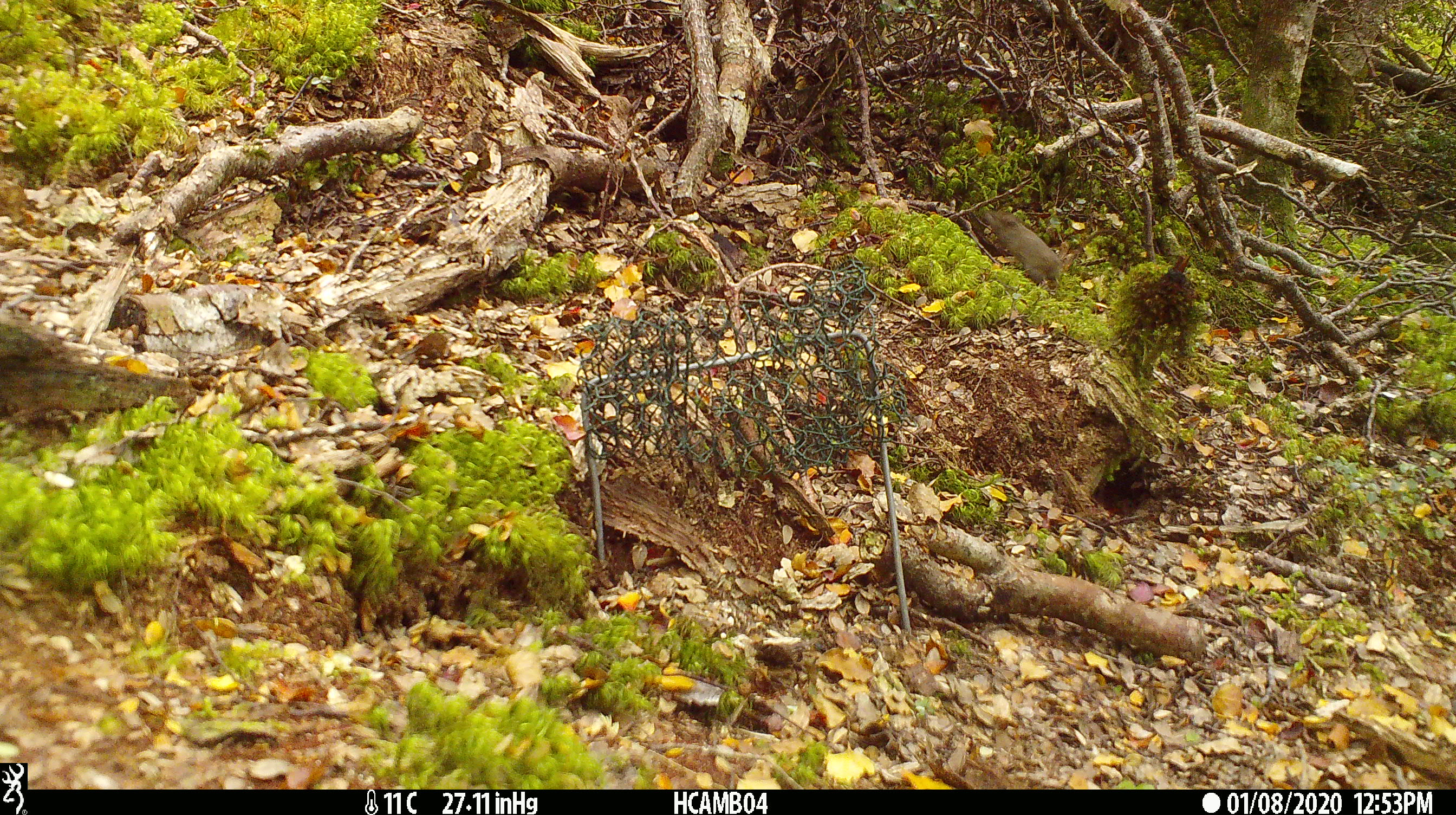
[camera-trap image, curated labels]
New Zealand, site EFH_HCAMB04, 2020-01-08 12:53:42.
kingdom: Animalia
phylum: Chordata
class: Mammalia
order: Rodentia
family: Muridae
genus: Mus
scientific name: Mus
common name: mouse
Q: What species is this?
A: Mouse (Mus).